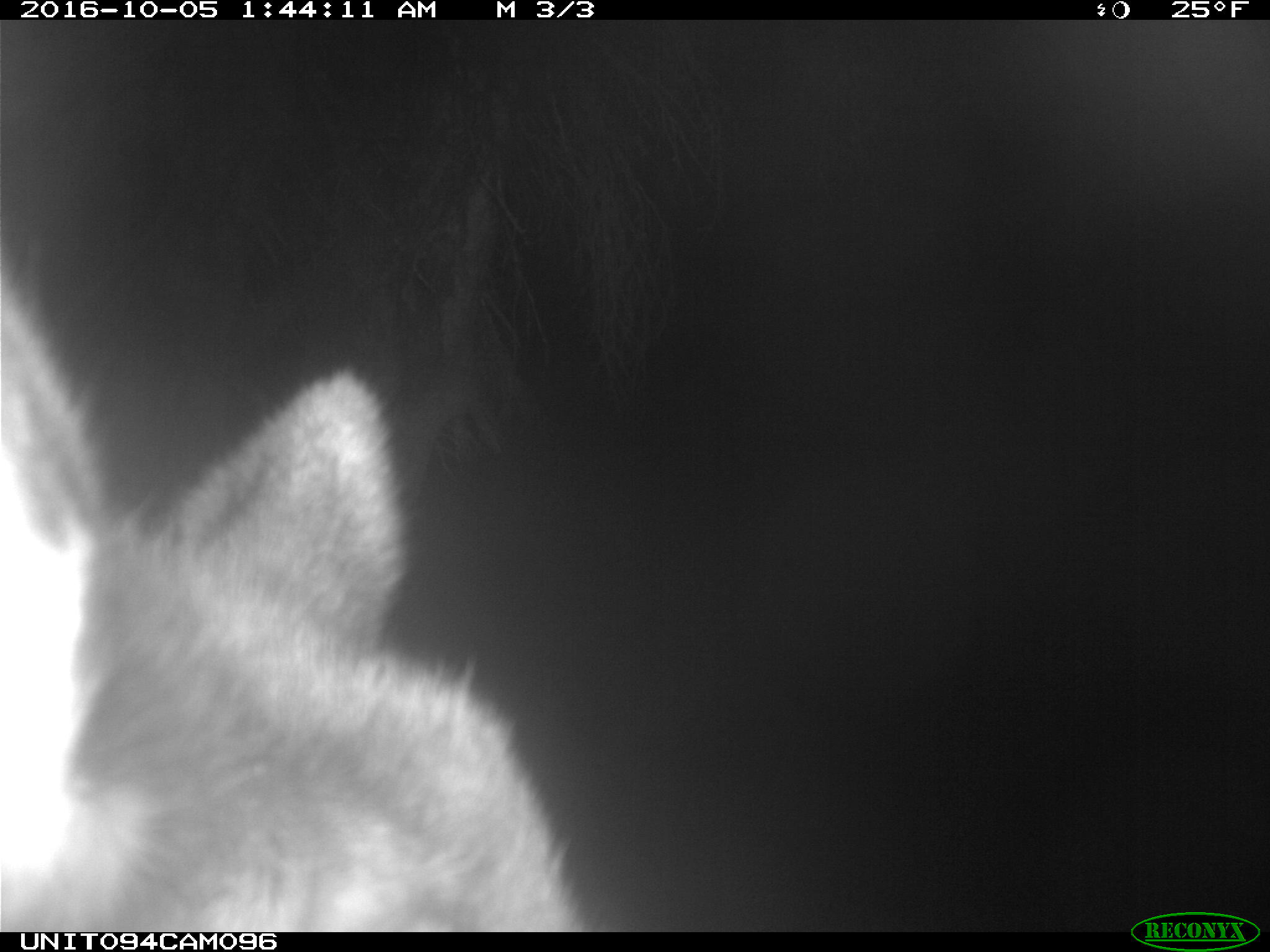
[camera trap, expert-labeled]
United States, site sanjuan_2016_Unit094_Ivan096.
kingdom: Animalia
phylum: Chordata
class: Mammalia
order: Artiodactyla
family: Cervidae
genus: Cervus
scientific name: Cervus elaphus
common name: red deer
Cervus elaphus (red deer).